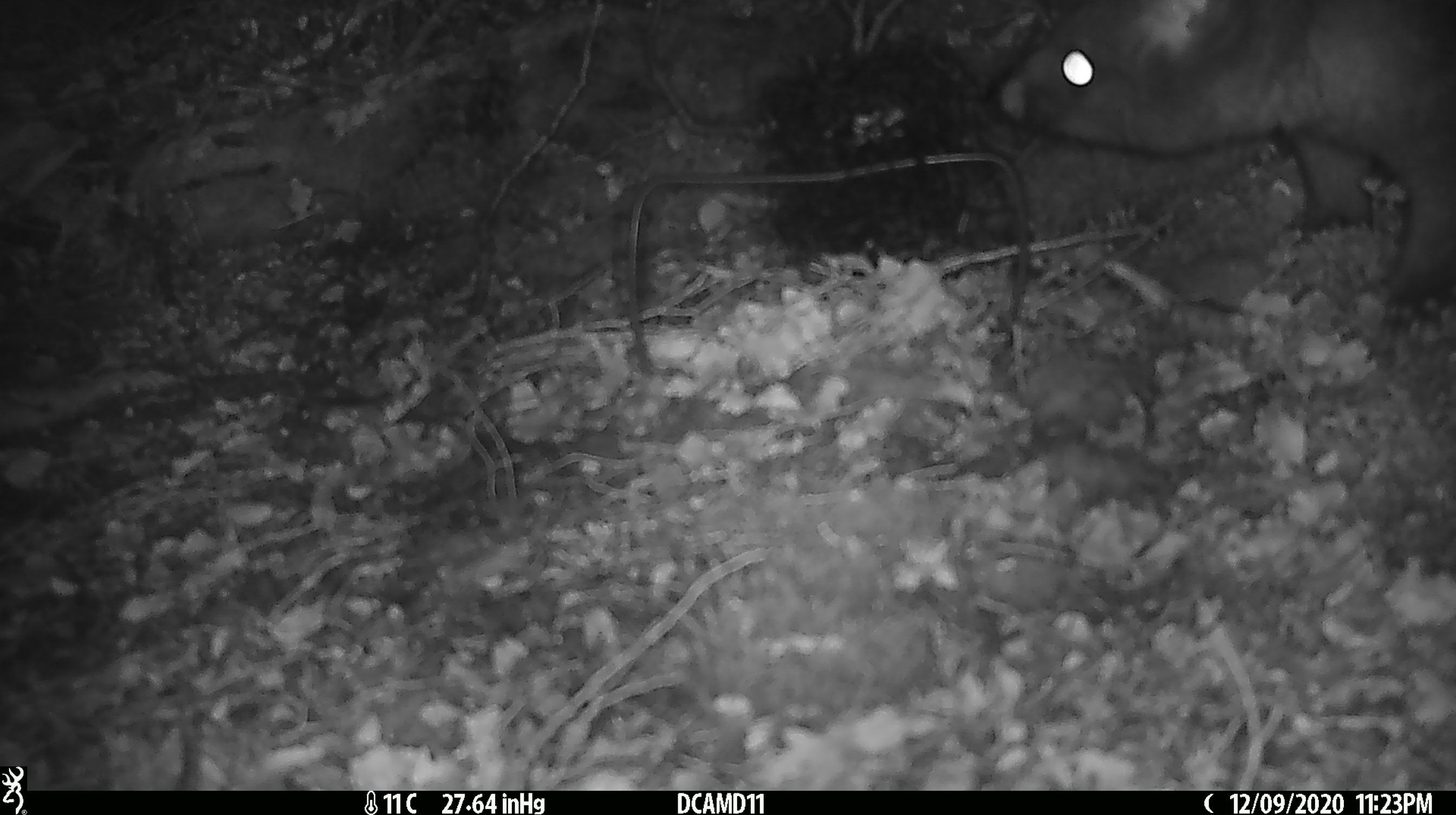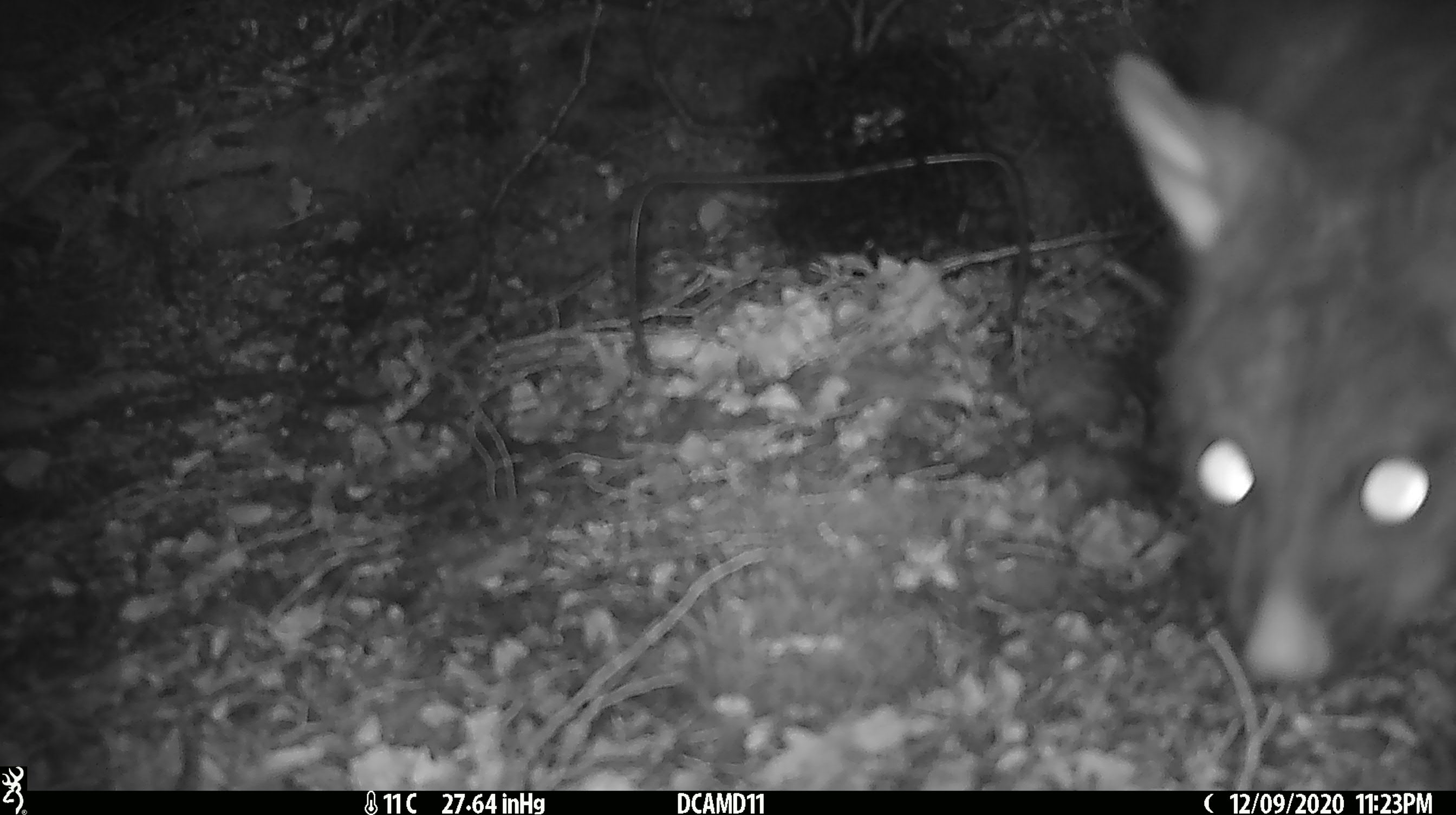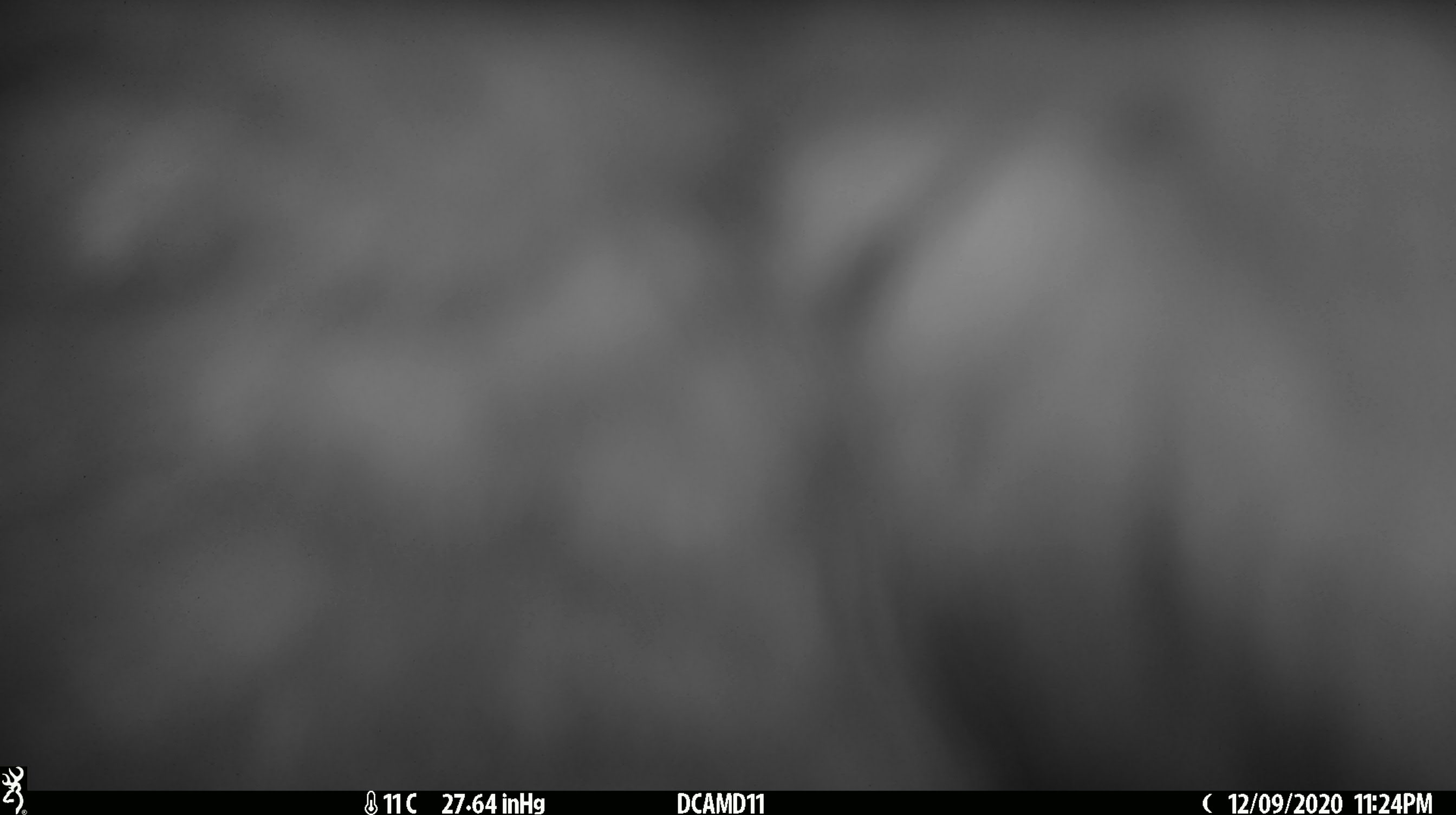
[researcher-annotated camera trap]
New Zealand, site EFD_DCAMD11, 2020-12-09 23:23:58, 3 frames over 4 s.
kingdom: Animalia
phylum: Chordata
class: Mammalia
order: Diprotodontia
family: Phalangeridae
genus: Trichosurus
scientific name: Trichosurus vulpecula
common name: common brushtail possum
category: possum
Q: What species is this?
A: Possum (common brushtail possum) (Trichosurus vulpecula).